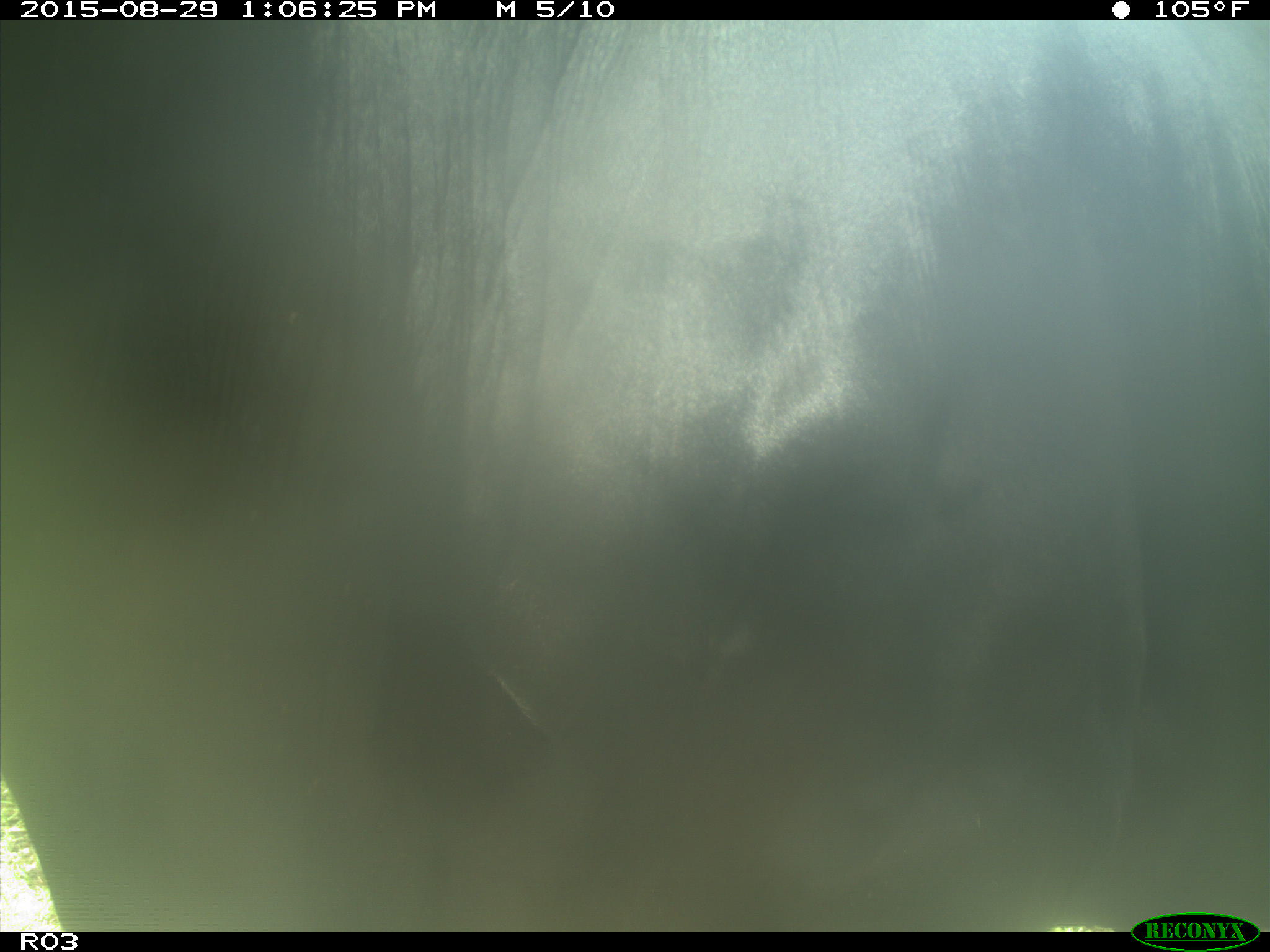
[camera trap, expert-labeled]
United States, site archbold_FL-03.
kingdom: Animalia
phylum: Chordata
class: Mammalia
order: Artiodactyla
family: Bovidae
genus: Bos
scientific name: Bos taurus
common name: domestic cow